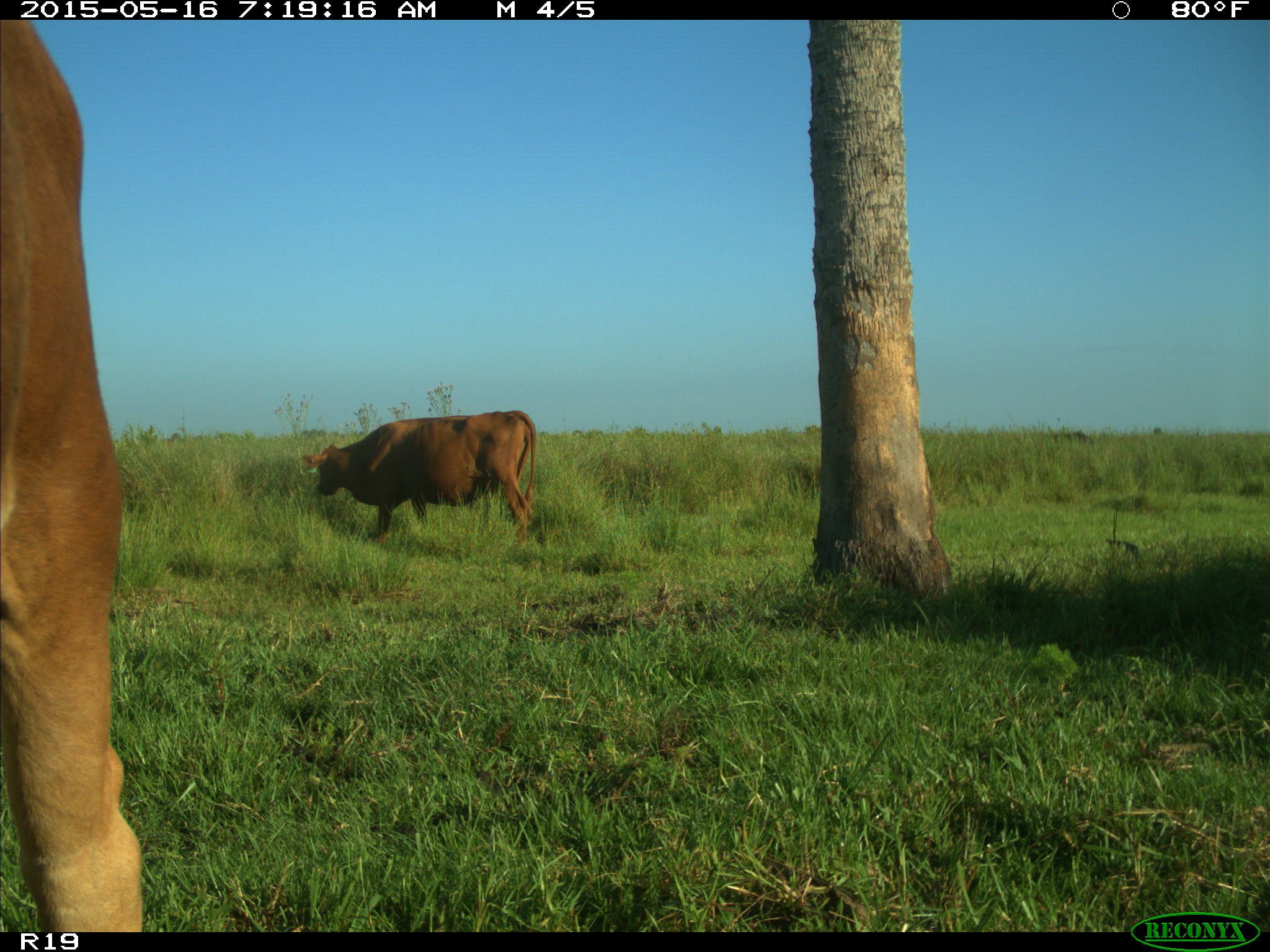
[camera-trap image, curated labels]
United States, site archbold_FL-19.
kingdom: Animalia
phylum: Chordata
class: Mammalia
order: Artiodactyla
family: Bovidae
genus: Bos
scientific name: Bos taurus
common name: domestic cow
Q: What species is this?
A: Bos taurus (domestic cow).